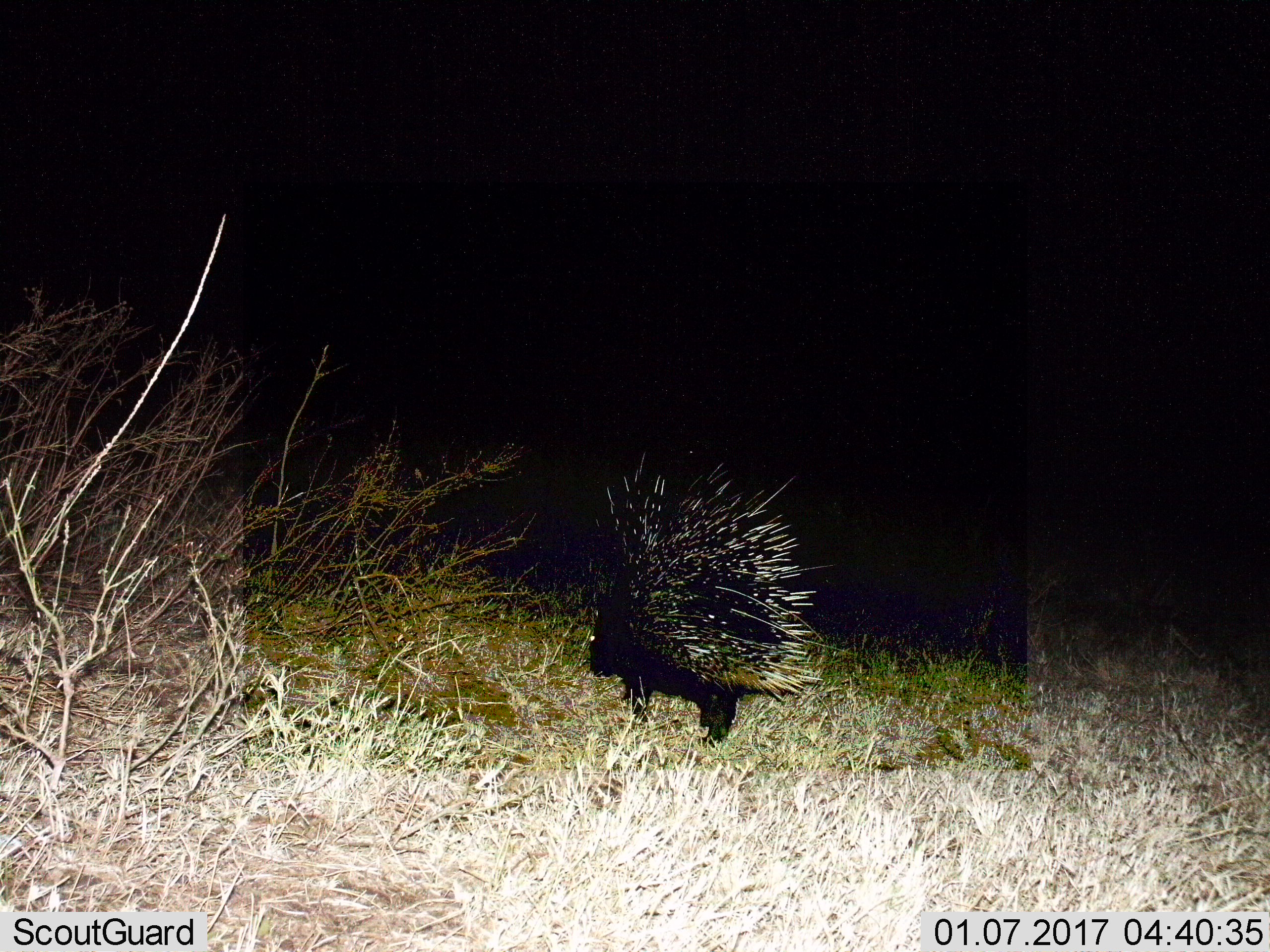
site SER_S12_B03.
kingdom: Animalia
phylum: Chordata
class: Mammalia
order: Rodentia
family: Hystricidae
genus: Hystrix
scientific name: Hystrix cristata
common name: crested porcupine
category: porcupine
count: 1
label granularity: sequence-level